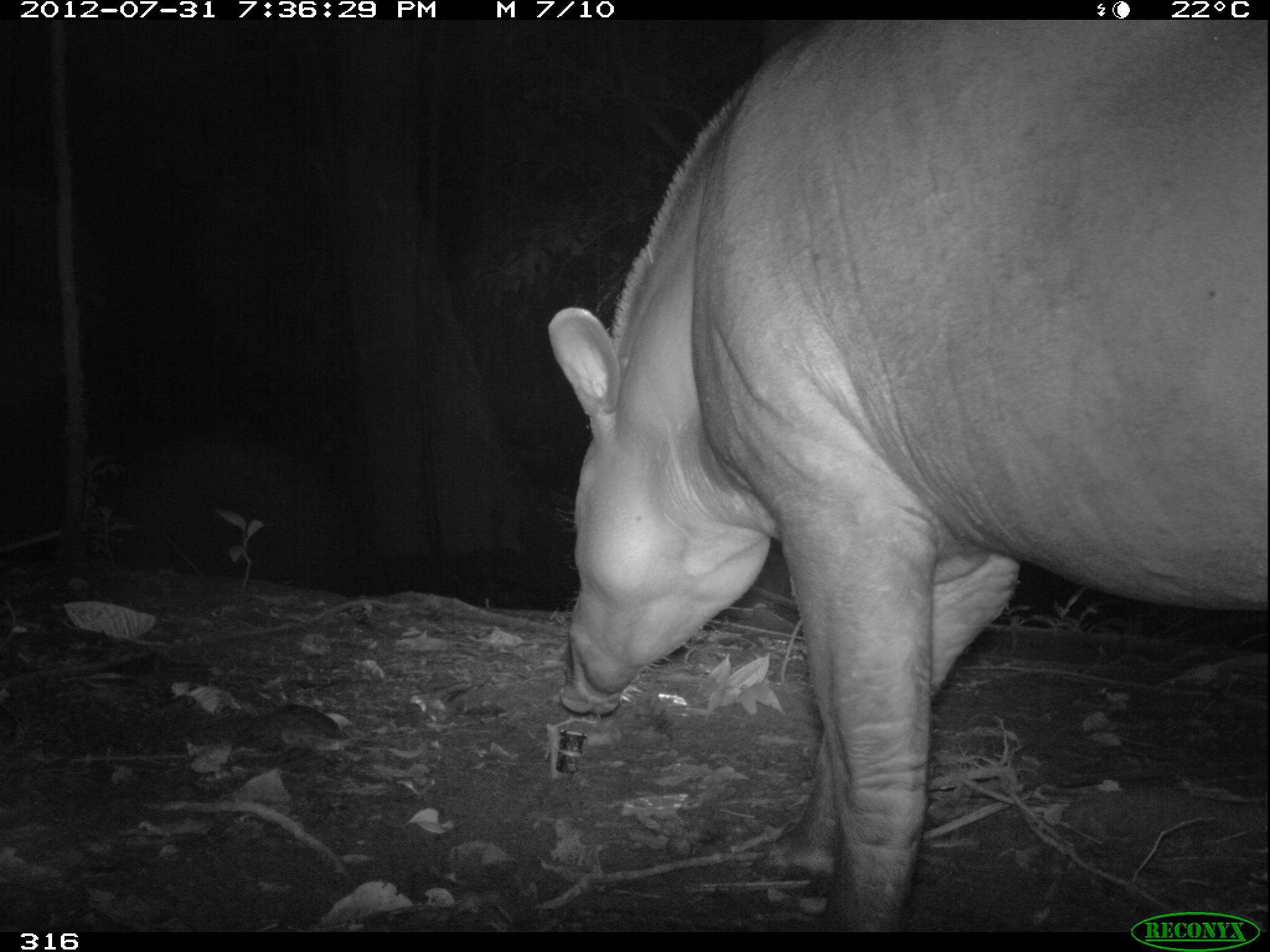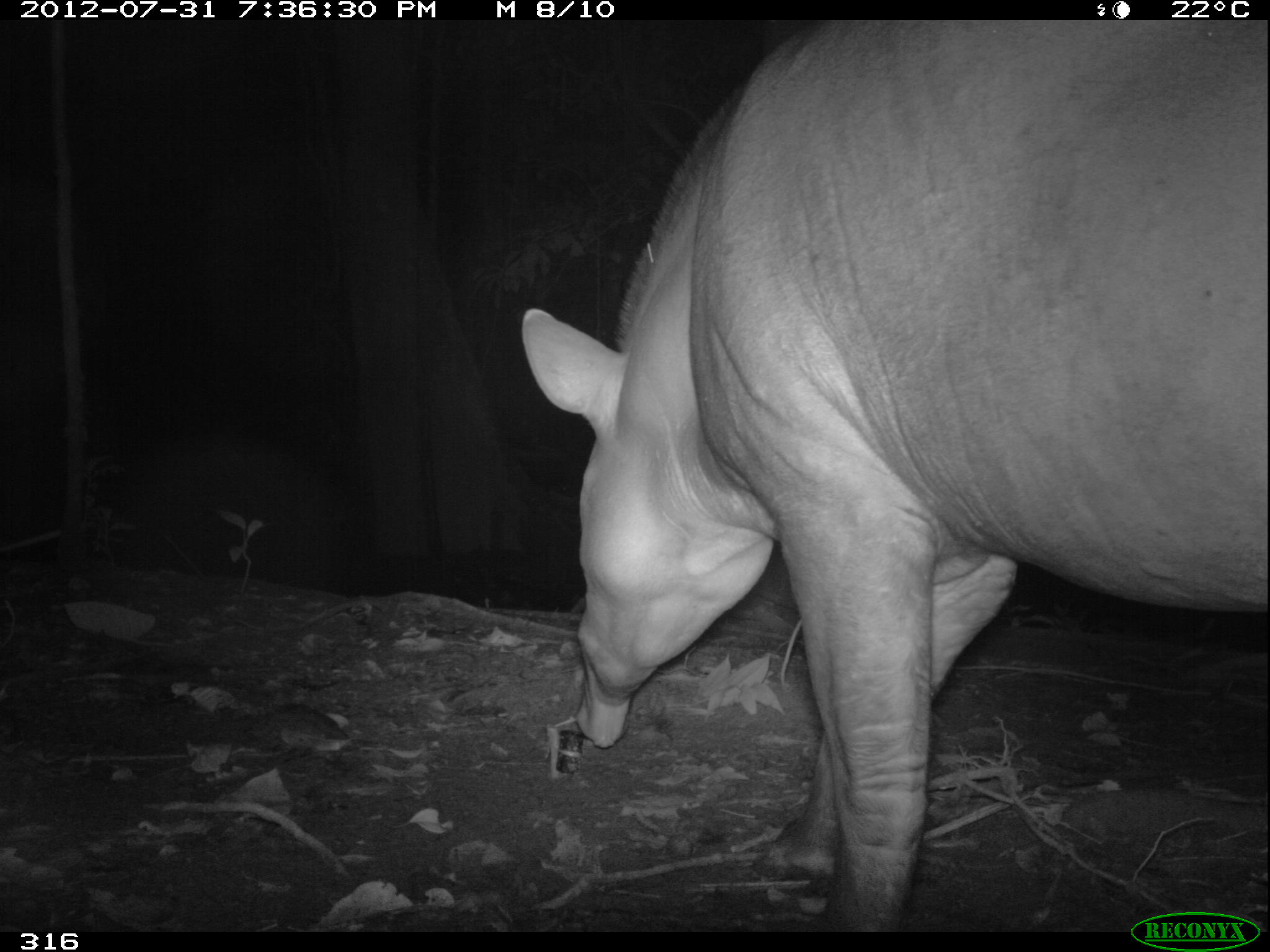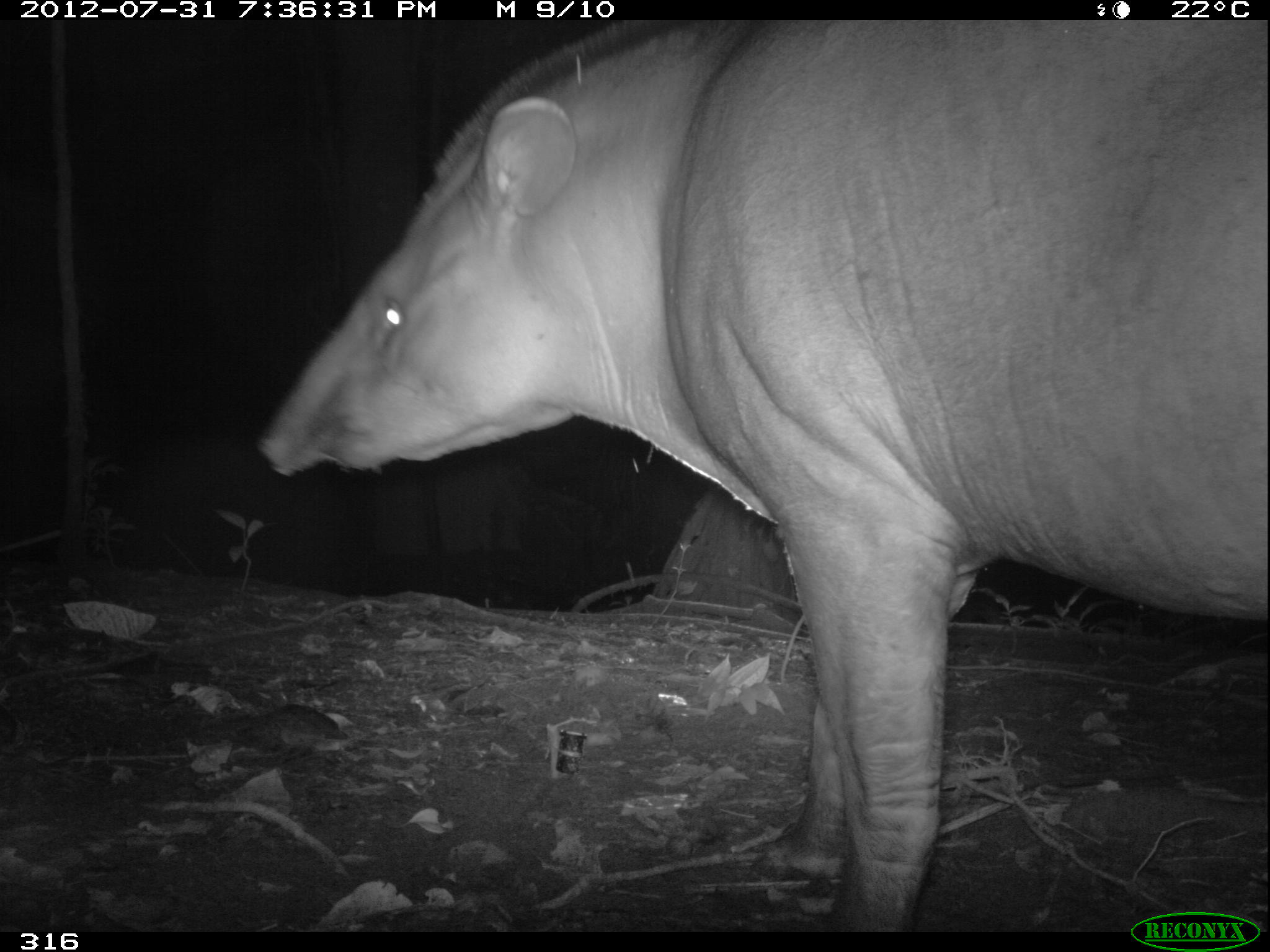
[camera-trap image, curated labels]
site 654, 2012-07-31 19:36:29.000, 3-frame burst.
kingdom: Animalia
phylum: Chordata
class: Mammalia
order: Perissodactyla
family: Tapiridae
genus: Tapirus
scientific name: Tapirus terrestris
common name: south american tapir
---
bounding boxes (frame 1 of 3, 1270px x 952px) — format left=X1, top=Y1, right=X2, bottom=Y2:
tapirus terrestris: left=546, top=19, right=1266, bottom=932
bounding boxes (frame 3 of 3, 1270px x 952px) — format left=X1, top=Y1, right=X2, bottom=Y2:
tapirus terrestris: left=248, top=19, right=1270, bottom=929